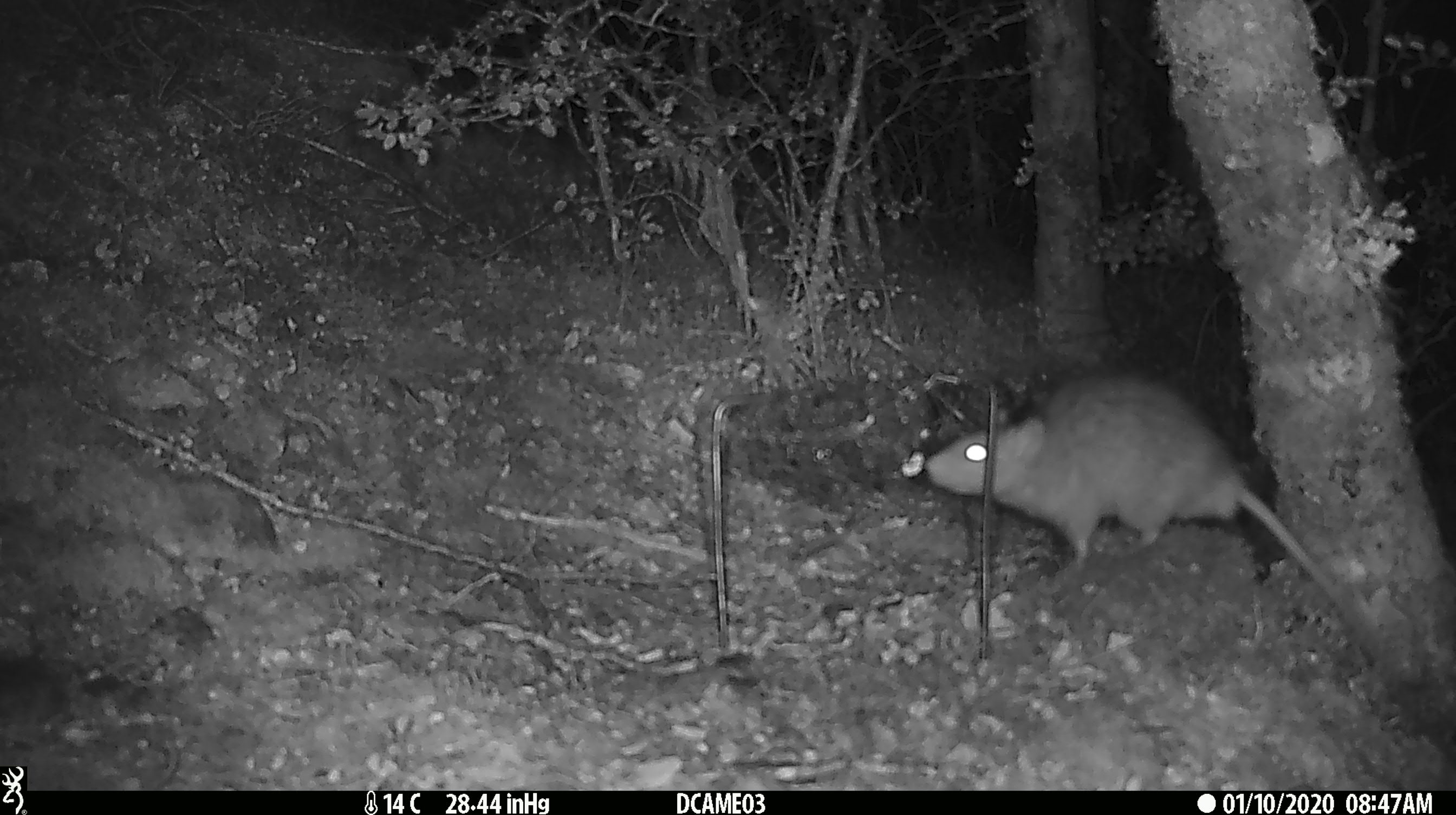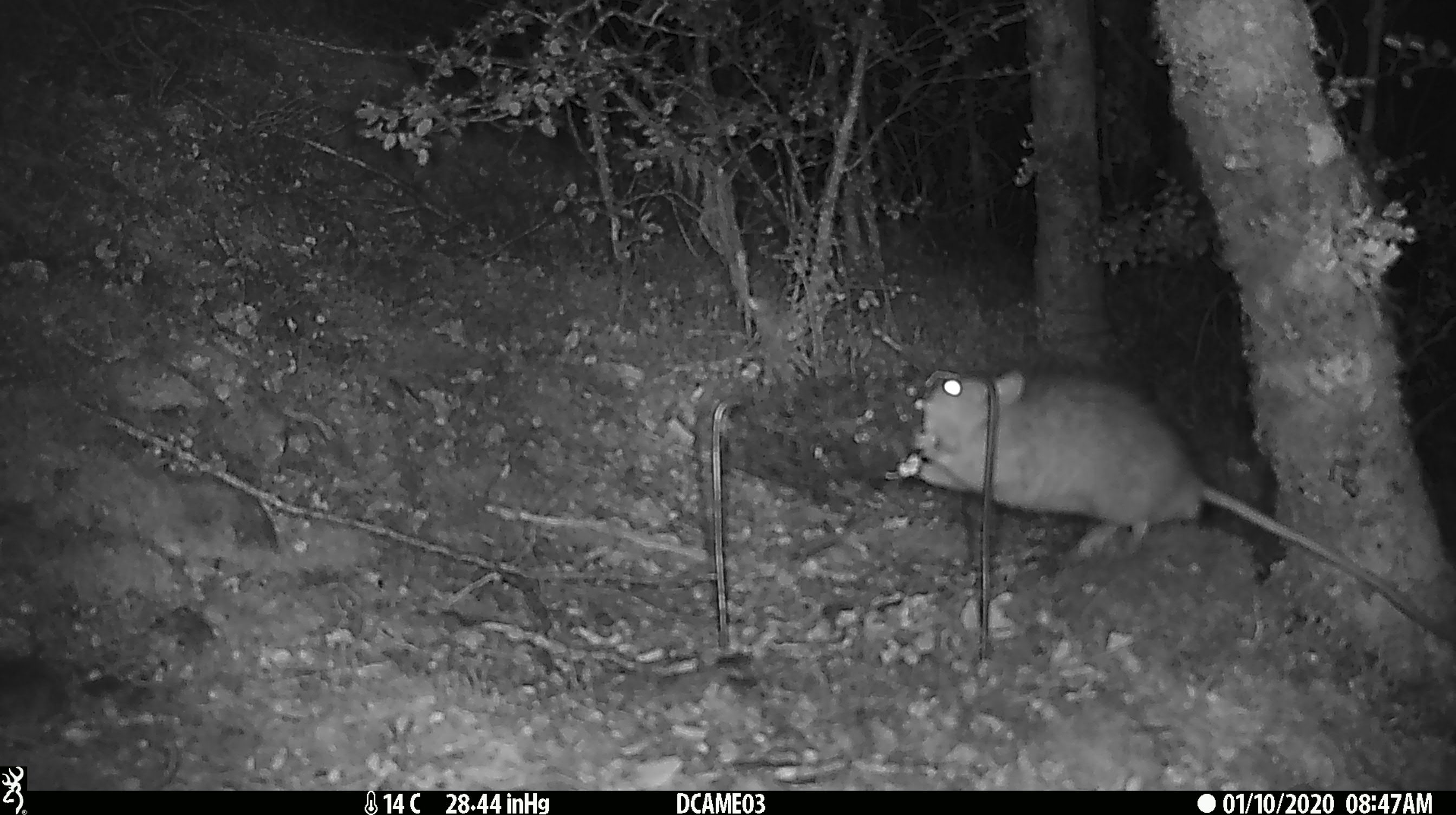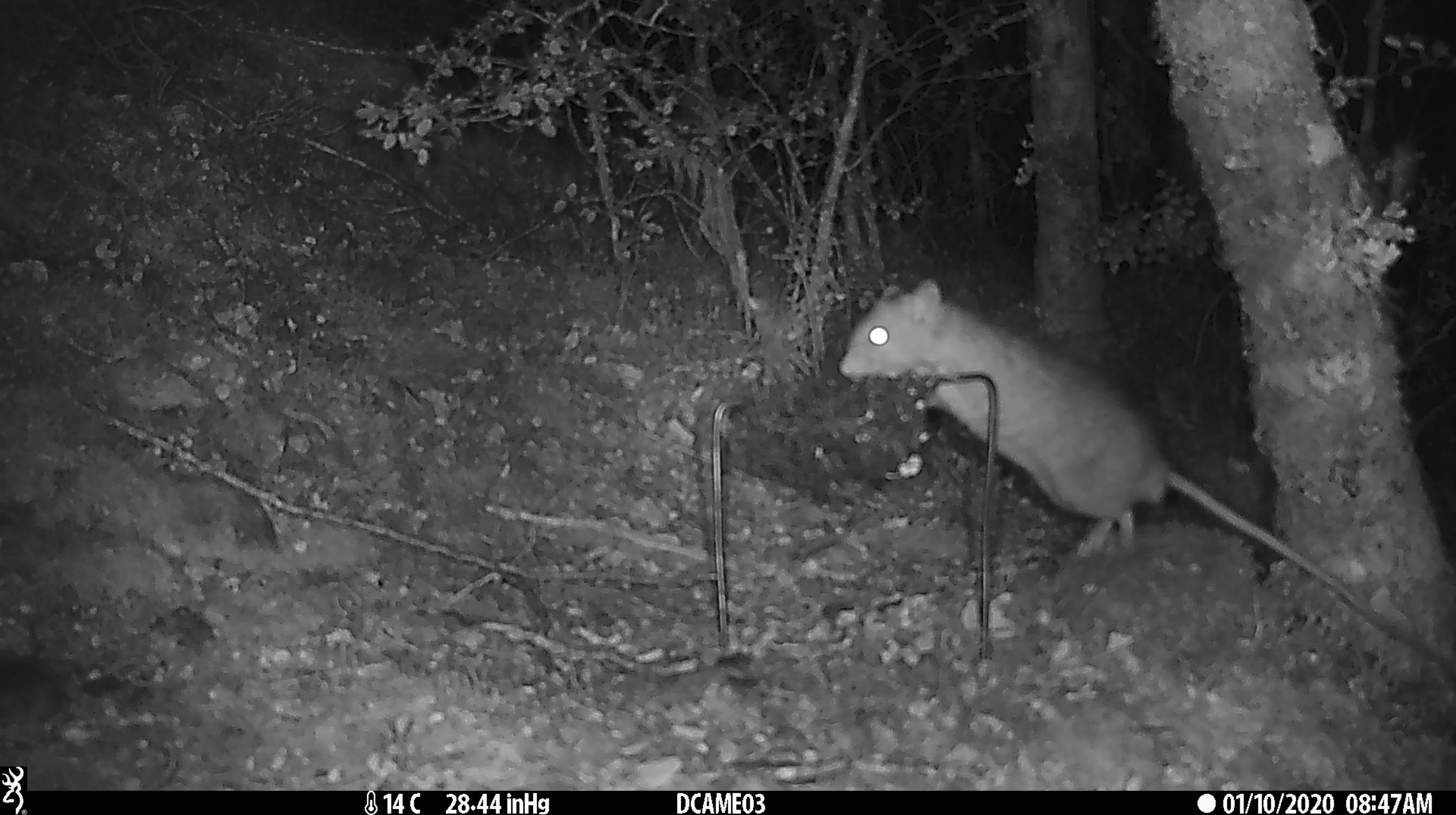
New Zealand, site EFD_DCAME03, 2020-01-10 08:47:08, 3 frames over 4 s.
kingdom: Animalia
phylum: Chordata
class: Mammalia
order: Rodentia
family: Muridae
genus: Rattus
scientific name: Rattus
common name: rat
Rat (Rattus).